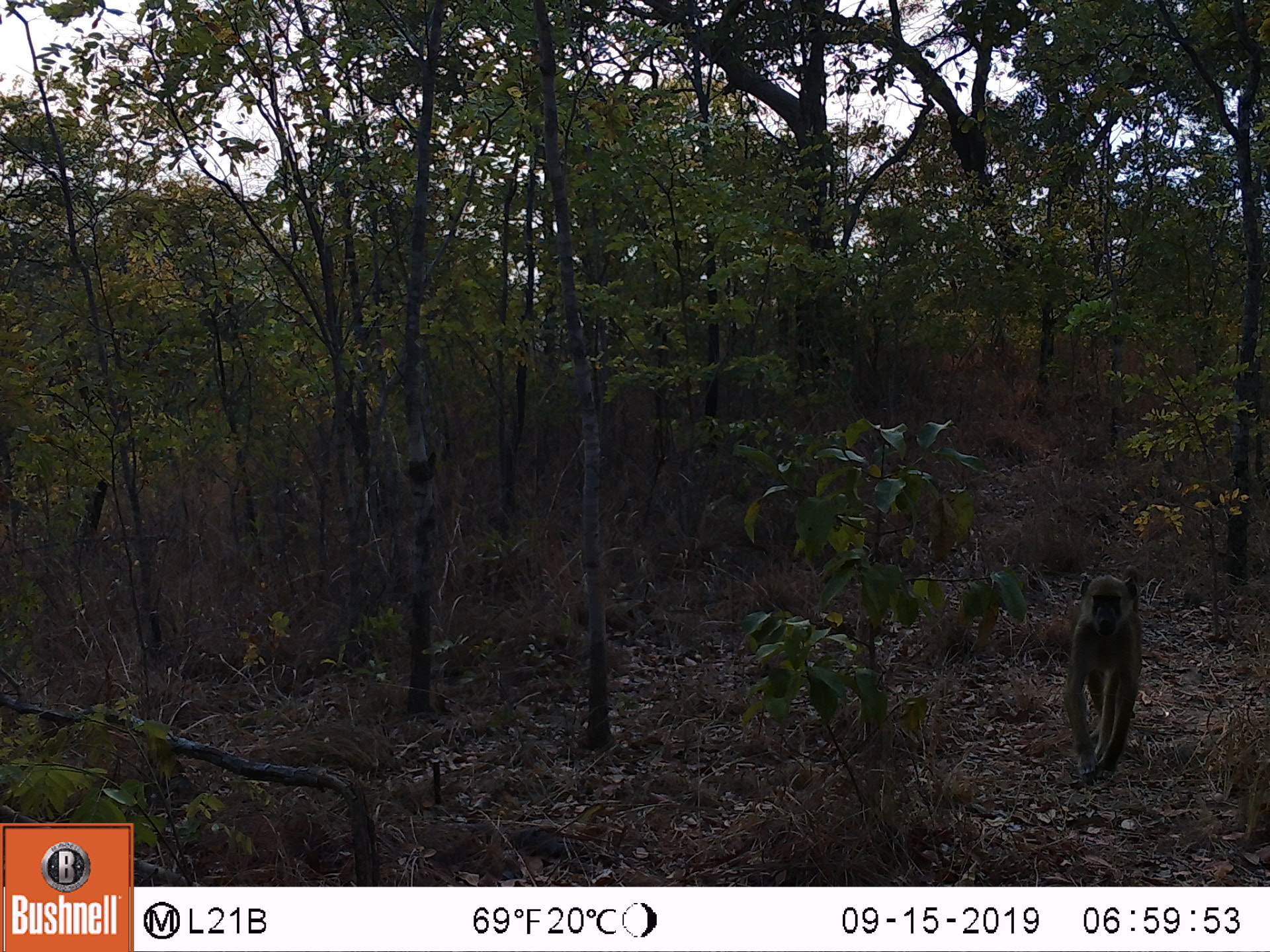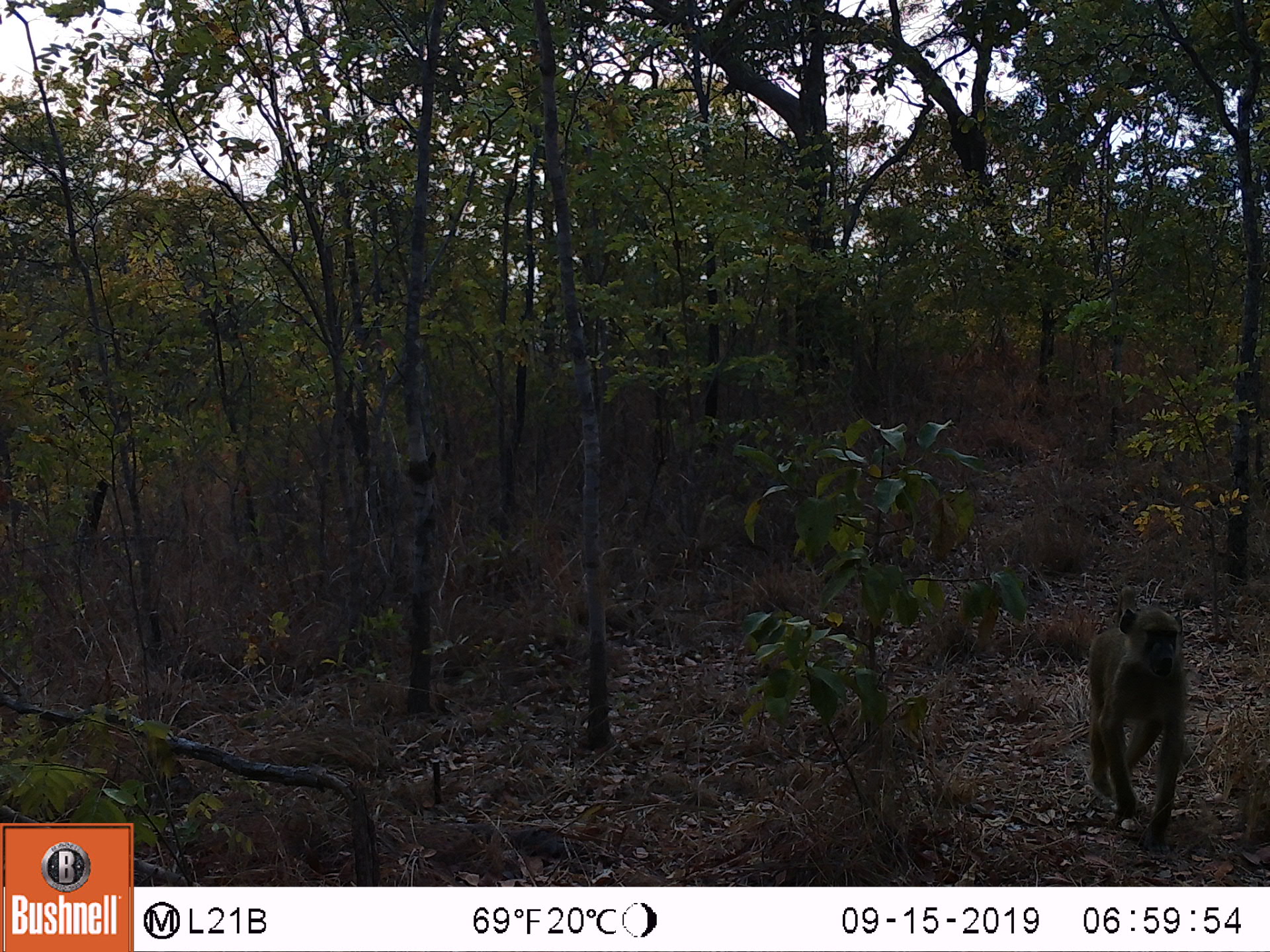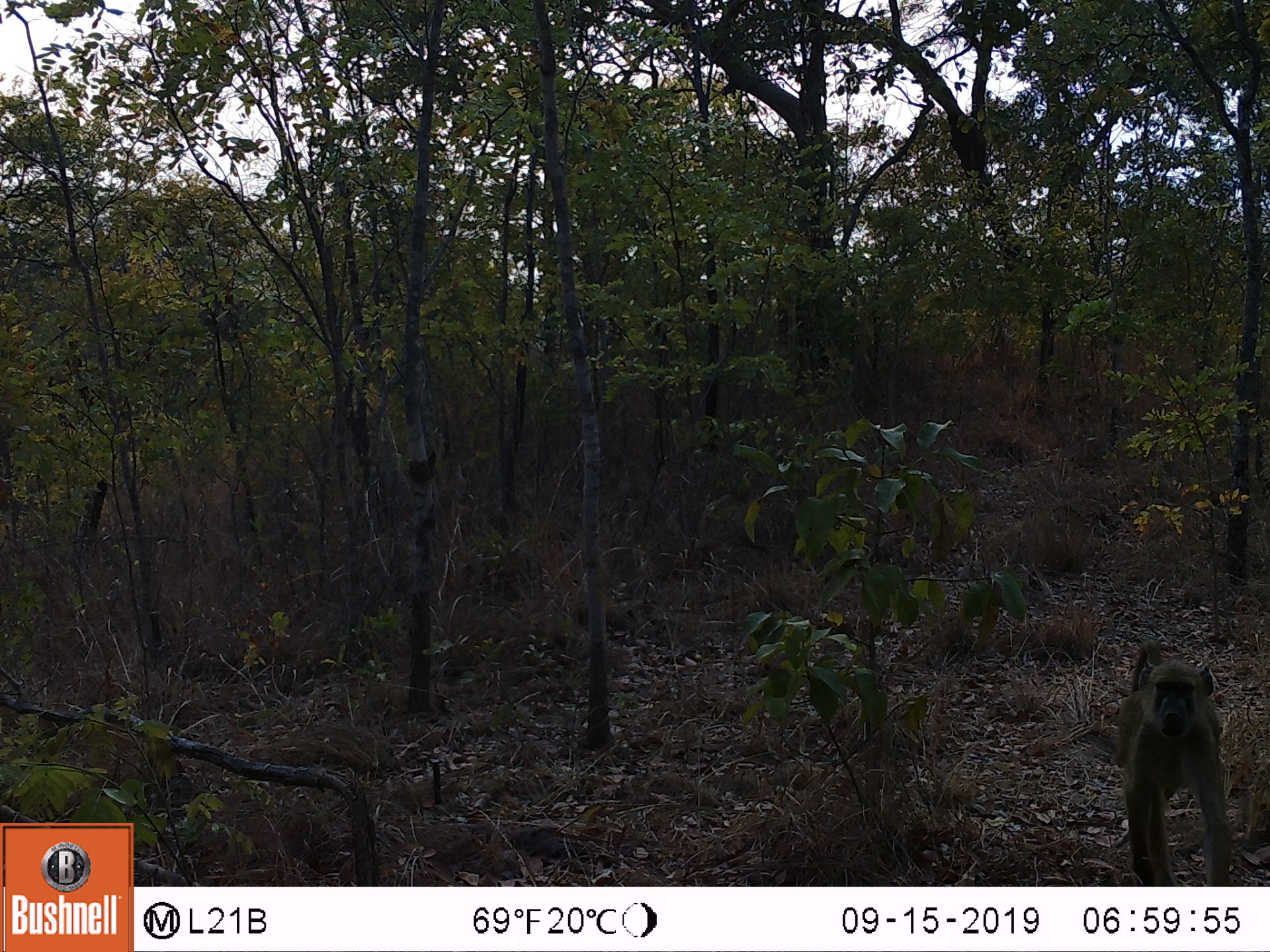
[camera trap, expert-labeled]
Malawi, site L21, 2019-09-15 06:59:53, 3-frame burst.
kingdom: Animalia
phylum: Chordata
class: Mammalia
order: Primates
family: Cercopithecidae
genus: Papio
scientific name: Papio cynocephalus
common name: yellow baboon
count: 1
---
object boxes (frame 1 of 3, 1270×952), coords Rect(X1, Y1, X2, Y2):
yellow baboon: Rect(1054, 560, 1155, 794)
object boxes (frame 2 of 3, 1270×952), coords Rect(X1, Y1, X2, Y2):
yellow baboon: Rect(1081, 601, 1187, 853)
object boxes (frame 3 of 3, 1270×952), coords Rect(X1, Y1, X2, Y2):
yellow baboon: Rect(1108, 633, 1236, 883)